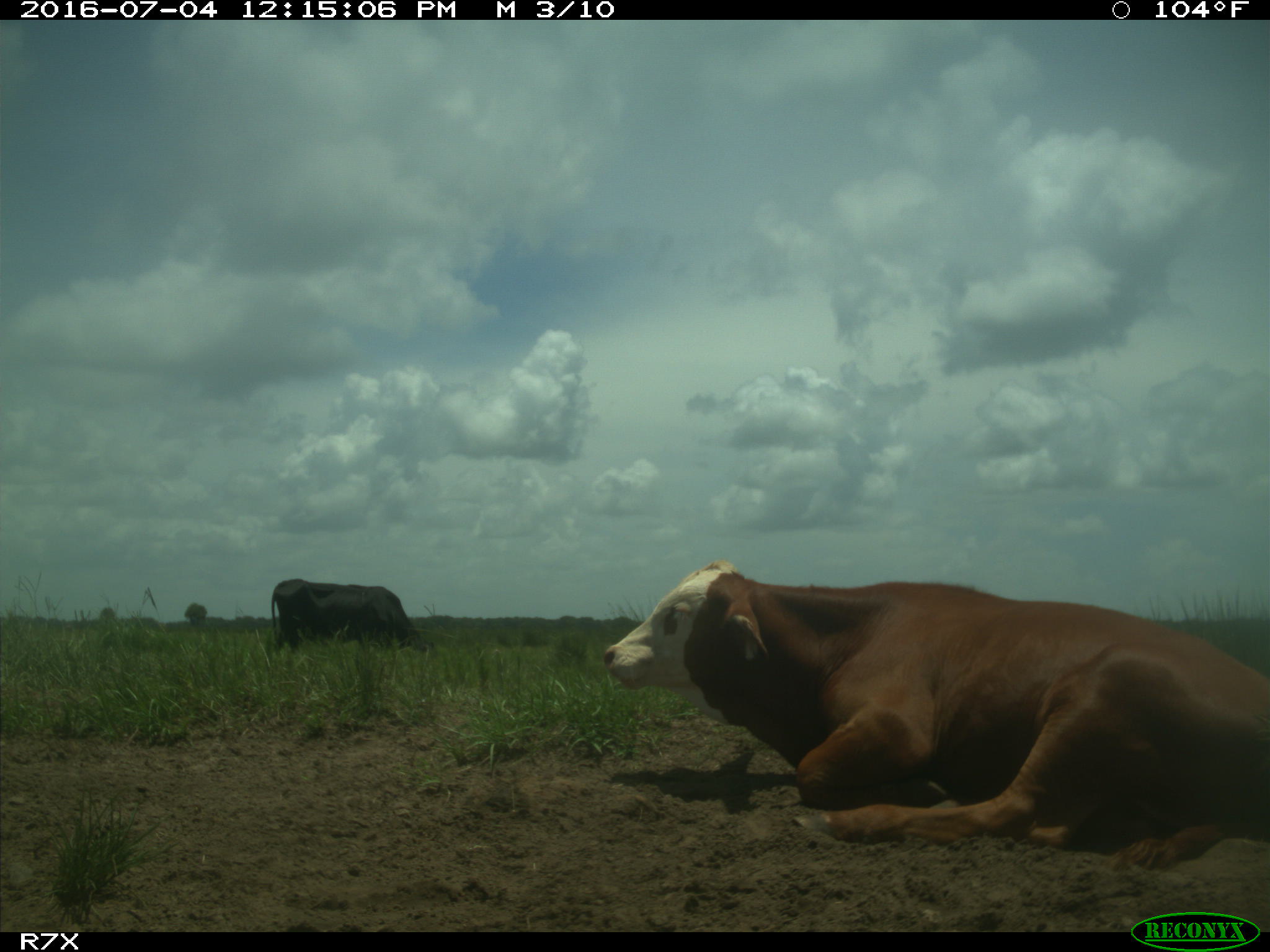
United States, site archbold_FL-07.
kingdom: Animalia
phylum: Chordata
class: Mammalia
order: Artiodactyla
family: Bovidae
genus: Bos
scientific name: Bos taurus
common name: domestic cow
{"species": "Bos taurus (domestic cow)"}